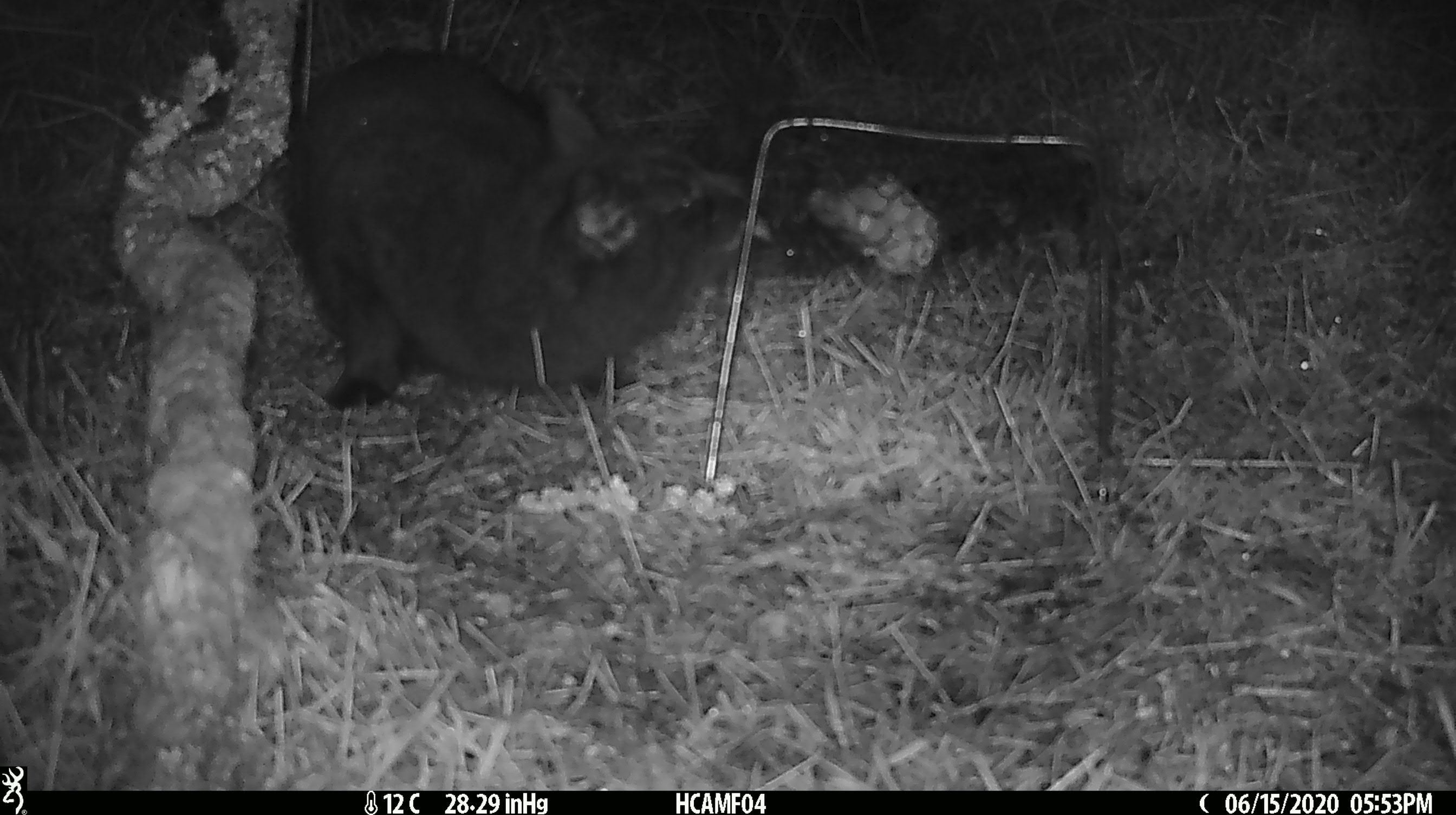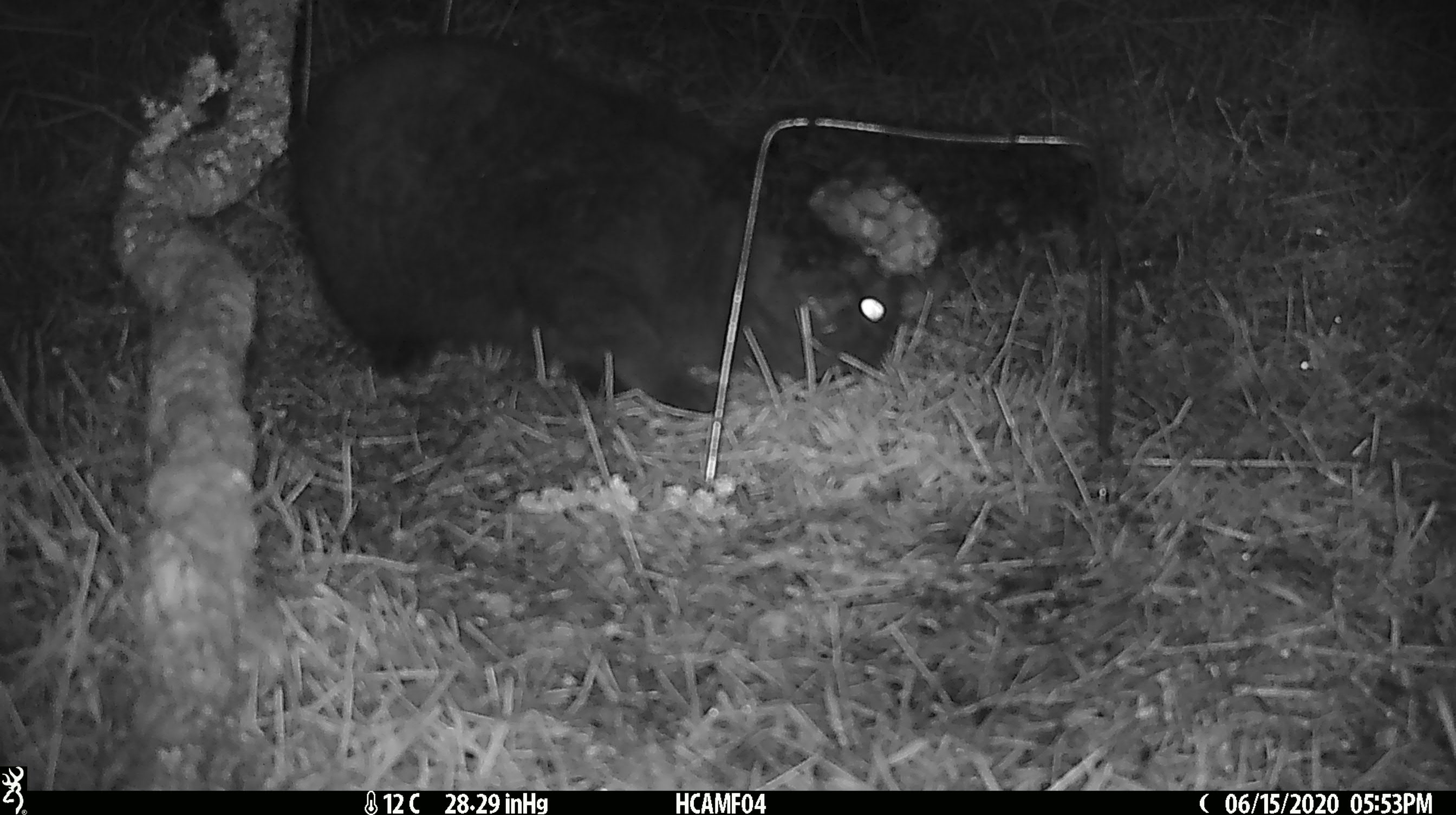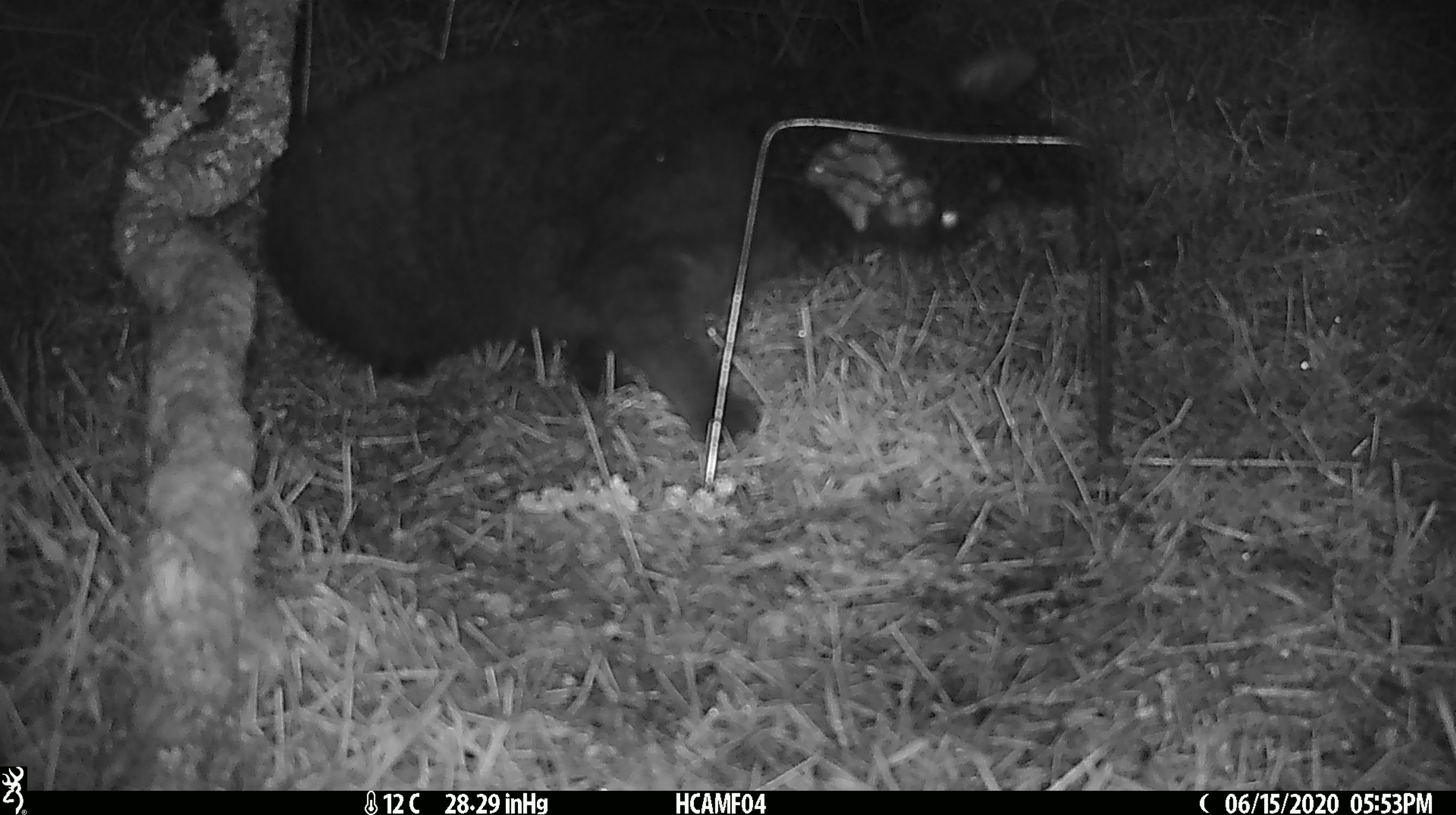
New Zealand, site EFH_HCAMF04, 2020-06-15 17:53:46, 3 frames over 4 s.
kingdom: Animalia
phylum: Chordata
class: Mammalia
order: Carnivora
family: Felidae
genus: Felis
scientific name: Felis catus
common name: domestic cat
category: cat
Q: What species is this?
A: Cat (domestic cat) (Felis catus).